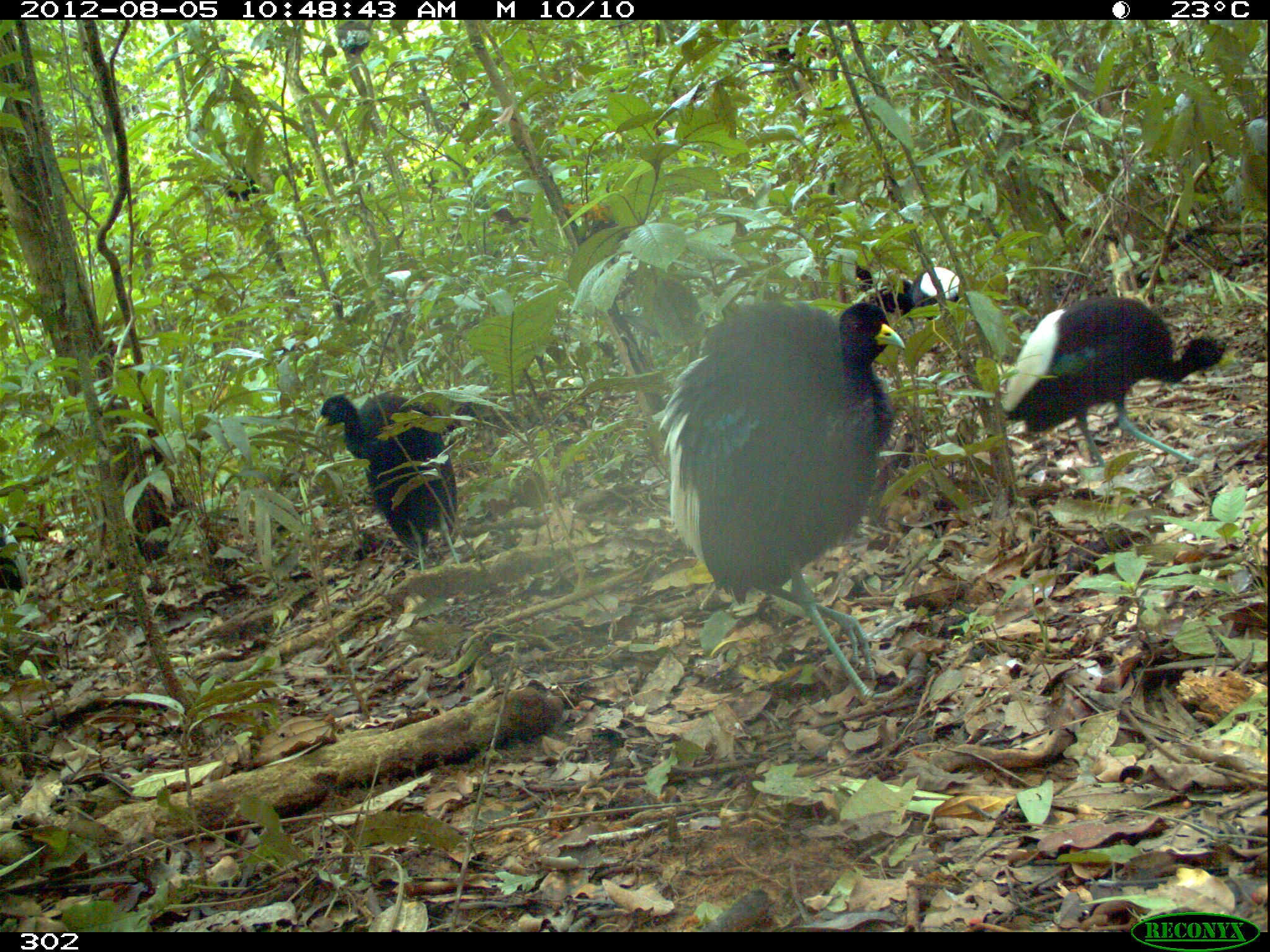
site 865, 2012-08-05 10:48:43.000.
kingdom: Animalia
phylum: Chordata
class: Aves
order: Gruiformes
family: Psophiidae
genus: Psophia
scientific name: Psophia leucoptera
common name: pale-winged trumpeter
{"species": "Psophia leucoptera (pale-winged trumpeter)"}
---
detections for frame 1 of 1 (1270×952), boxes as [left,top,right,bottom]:
psophia leucoptera: [656,297,910,706]; [994,294,1240,493]; [310,389,462,575]; [853,261,918,331]; [903,265,970,331]; [0,520,36,596]